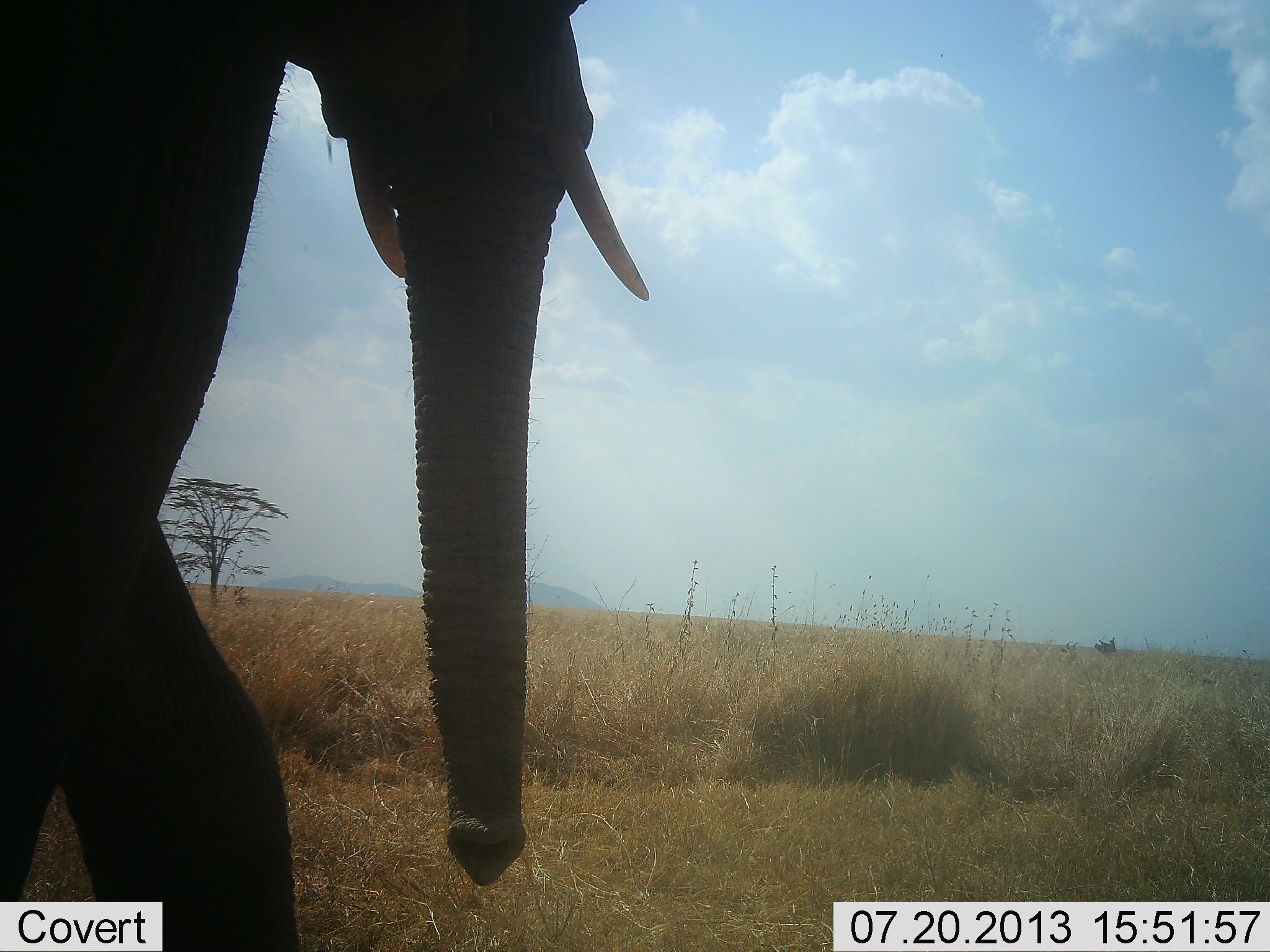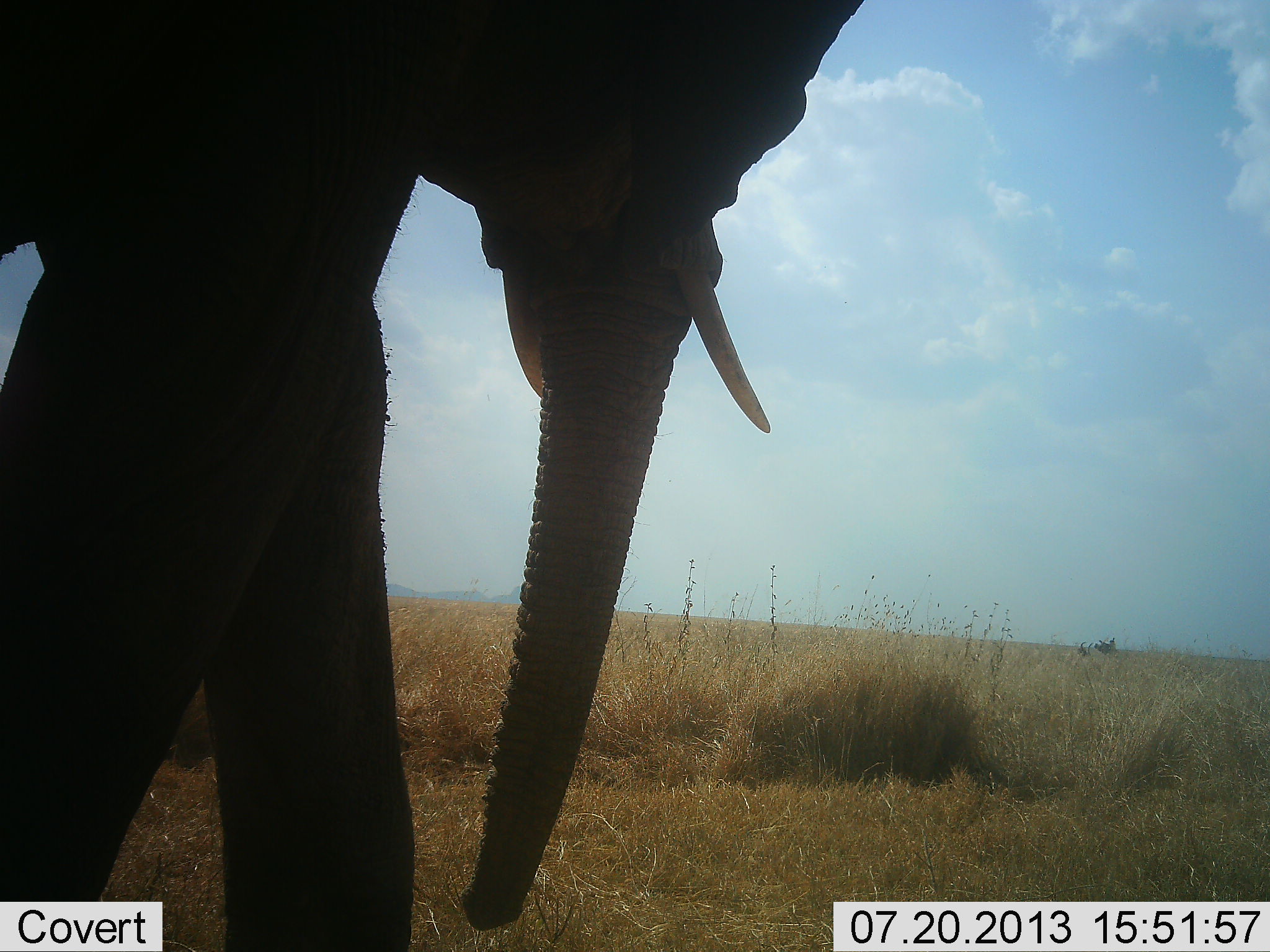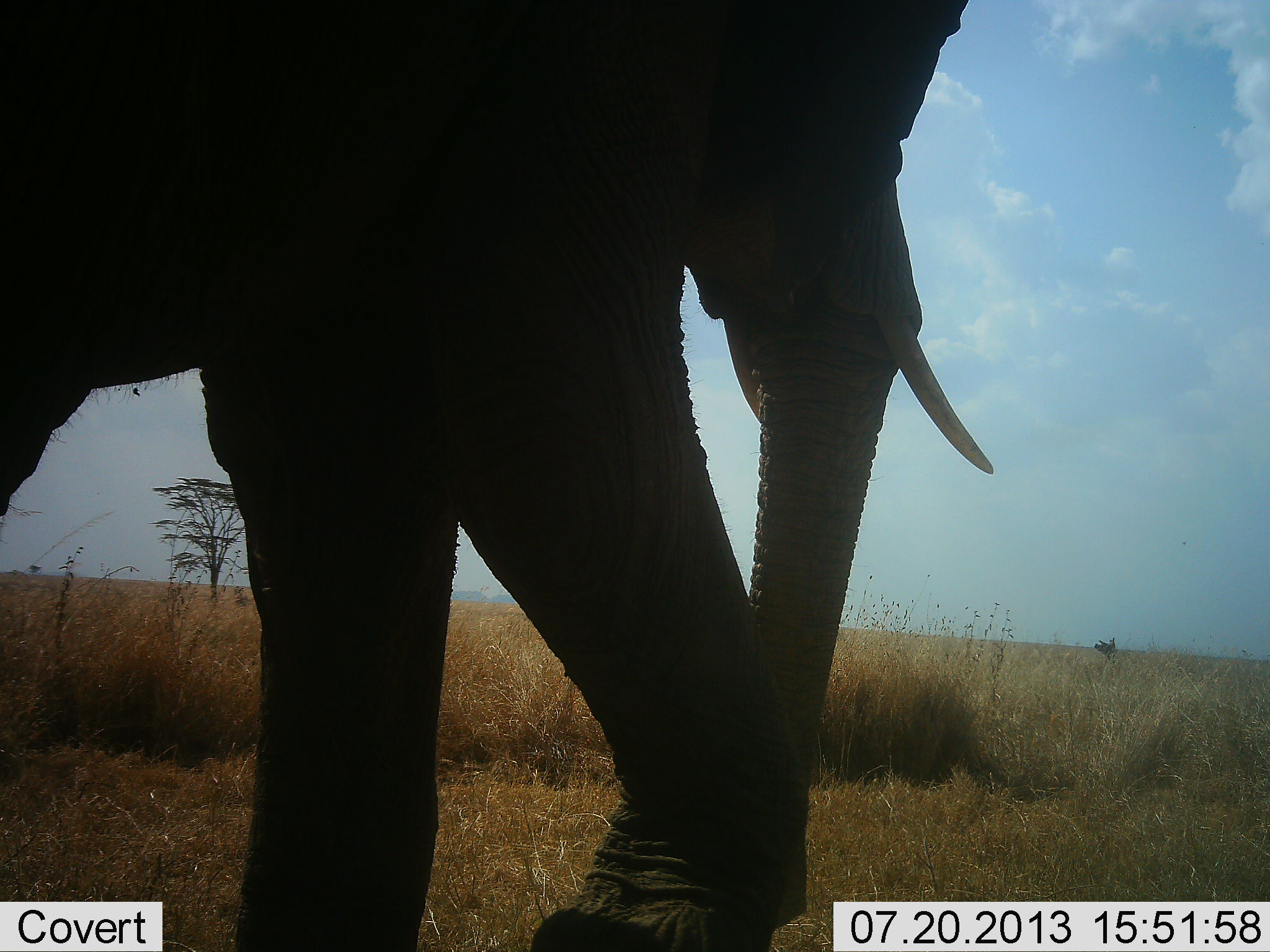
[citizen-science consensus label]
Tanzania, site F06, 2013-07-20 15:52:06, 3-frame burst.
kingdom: Animalia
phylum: Chordata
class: Mammalia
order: Proboscidea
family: Elephantidae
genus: Loxodonta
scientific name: Loxodonta africana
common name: african bush elephant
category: elephant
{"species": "elephant (african bush elephant) (Loxodonta africana)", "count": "1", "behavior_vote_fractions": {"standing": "0%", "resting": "0%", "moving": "100%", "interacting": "0%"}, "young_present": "0%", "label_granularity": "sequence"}